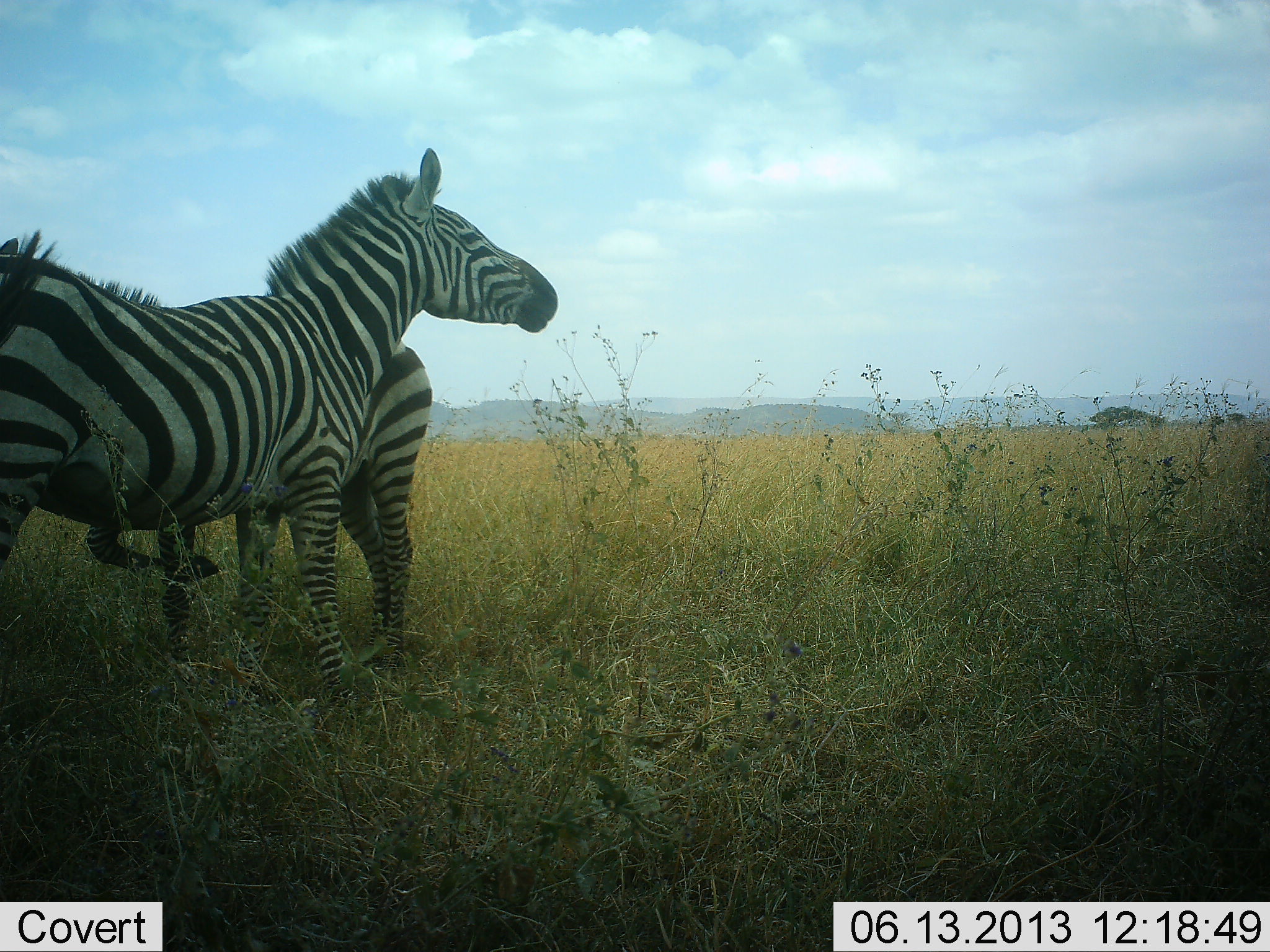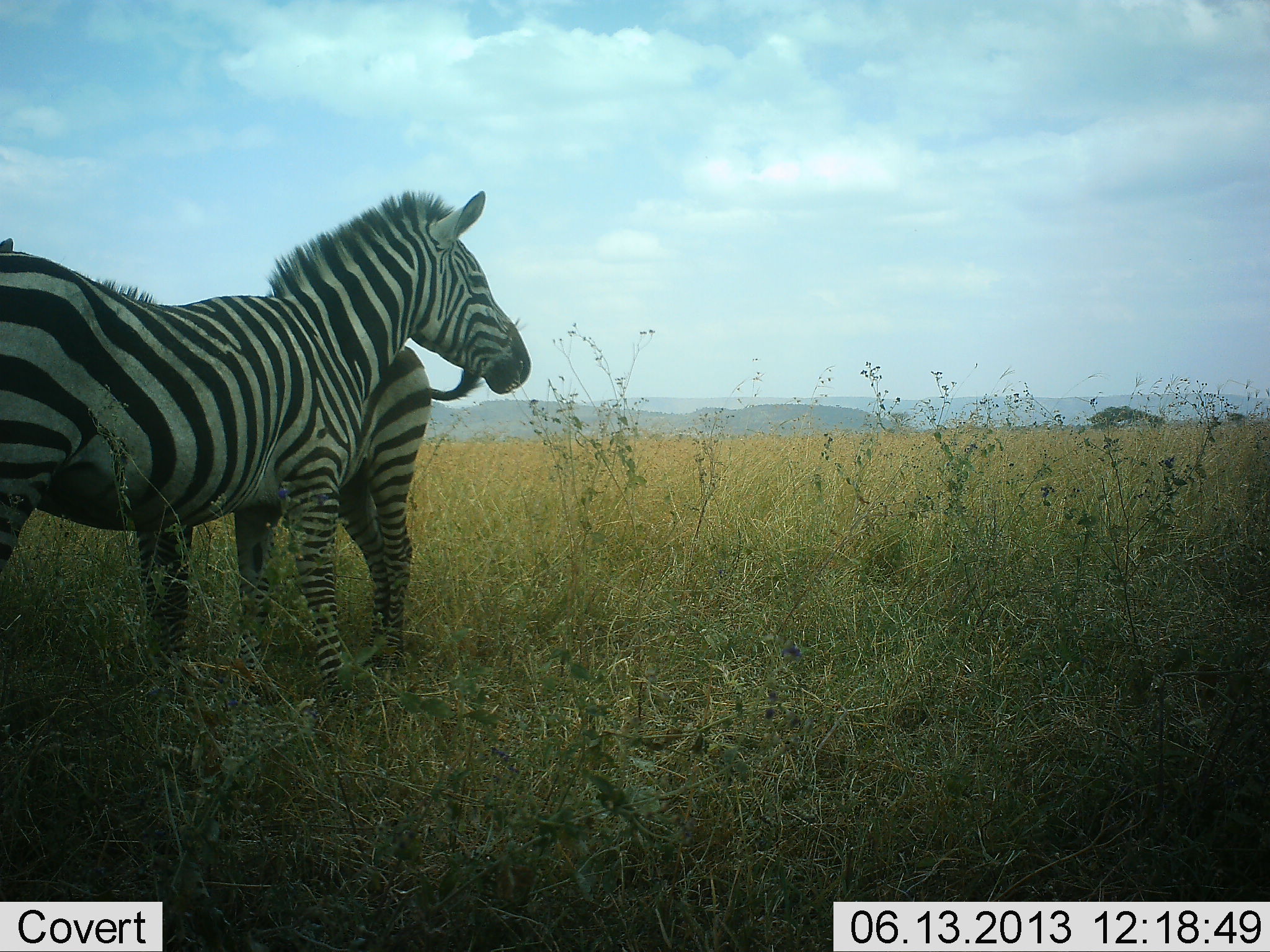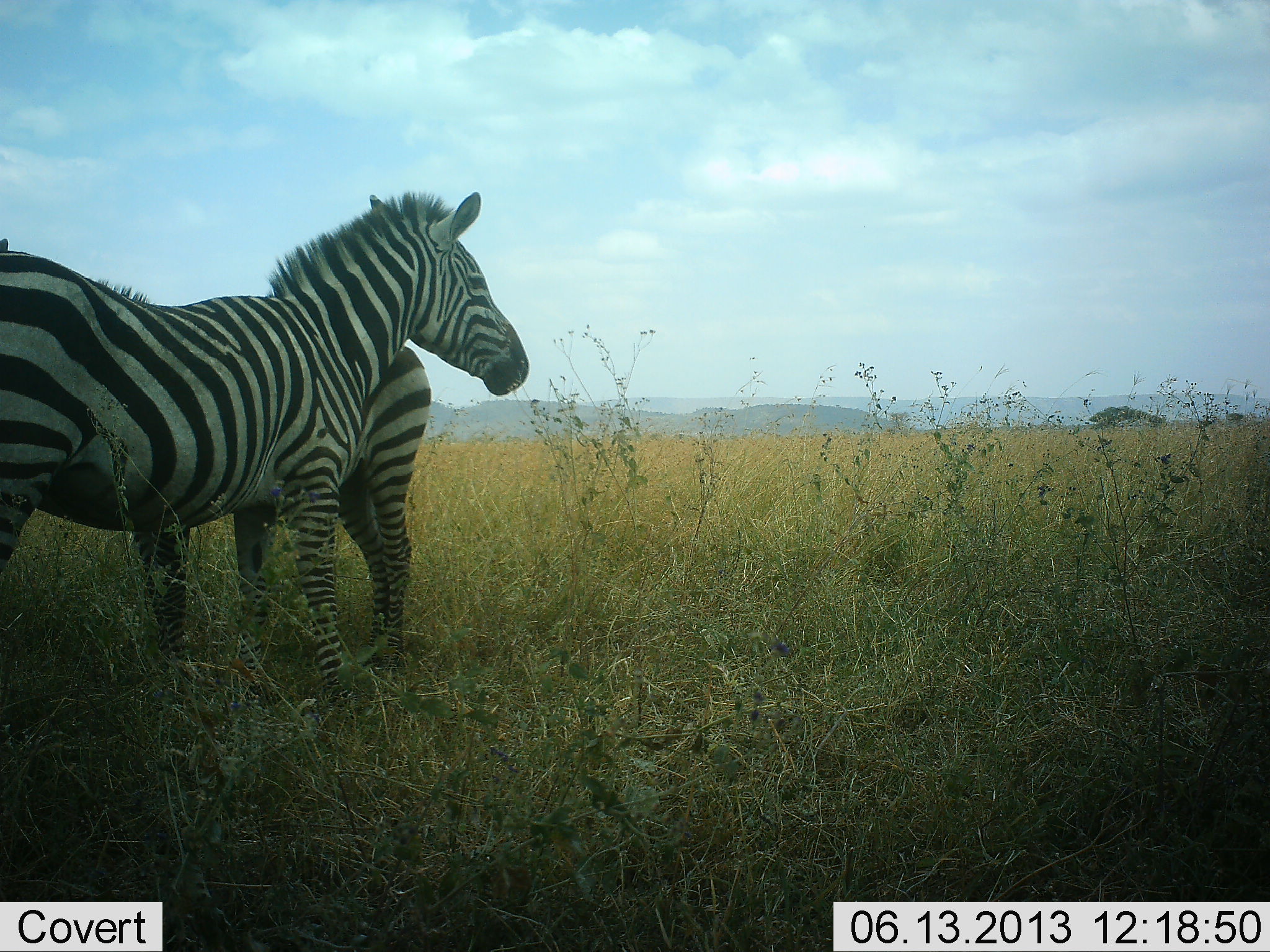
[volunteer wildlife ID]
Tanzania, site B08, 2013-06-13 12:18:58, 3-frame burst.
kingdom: Animalia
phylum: Chordata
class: Mammalia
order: Perissodactyla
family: Equidae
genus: Equus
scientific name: Equus quagga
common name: plains zebra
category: zebra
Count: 2.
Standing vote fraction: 100%.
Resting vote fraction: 0%.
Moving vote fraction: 0%.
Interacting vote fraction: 31%.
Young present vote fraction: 0%.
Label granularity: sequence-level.